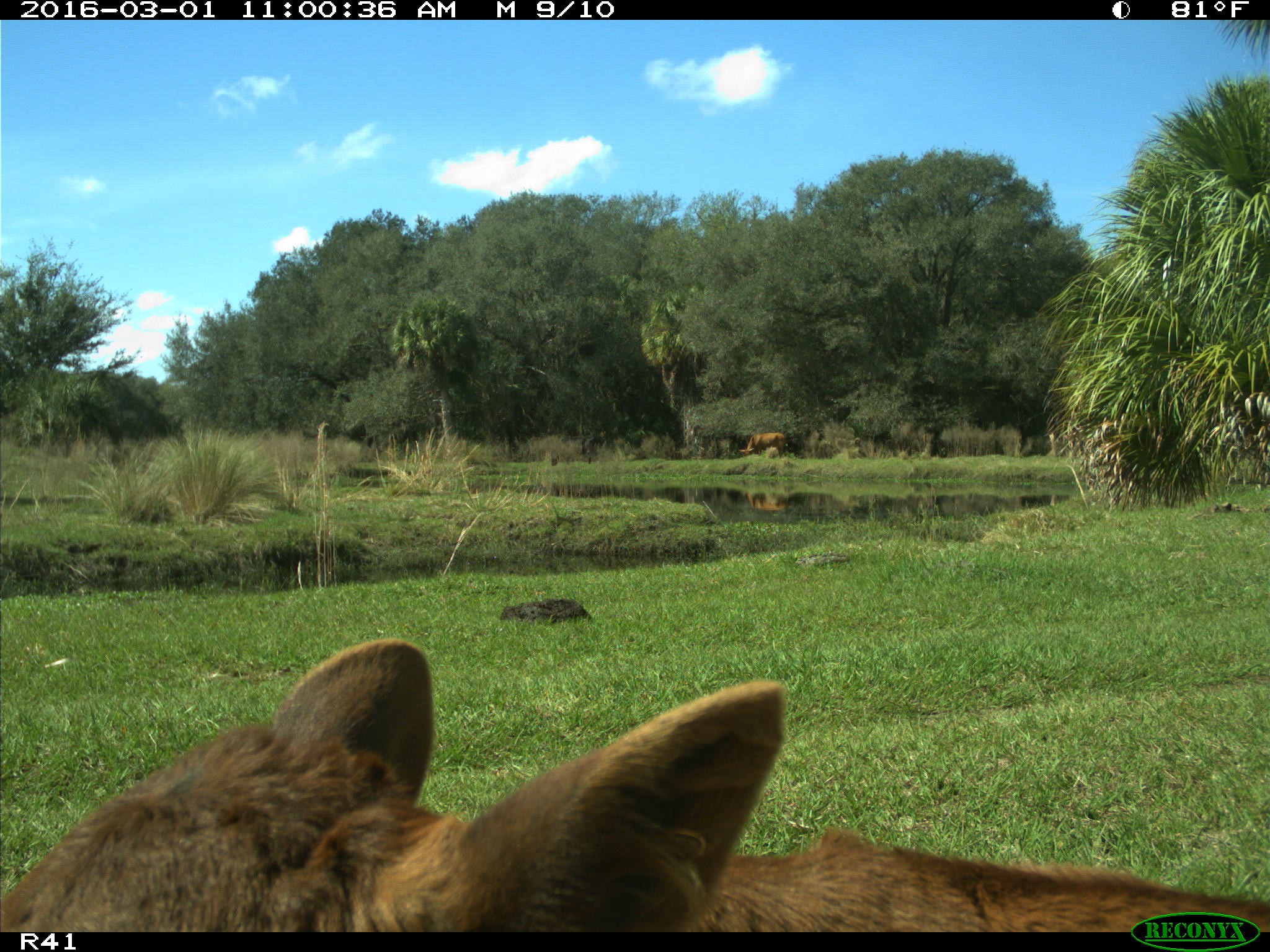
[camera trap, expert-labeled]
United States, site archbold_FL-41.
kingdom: Animalia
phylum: Chordata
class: Mammalia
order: Artiodactyla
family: Bovidae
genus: Bos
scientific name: Bos taurus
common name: domestic cow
Bos taurus (domestic cow).